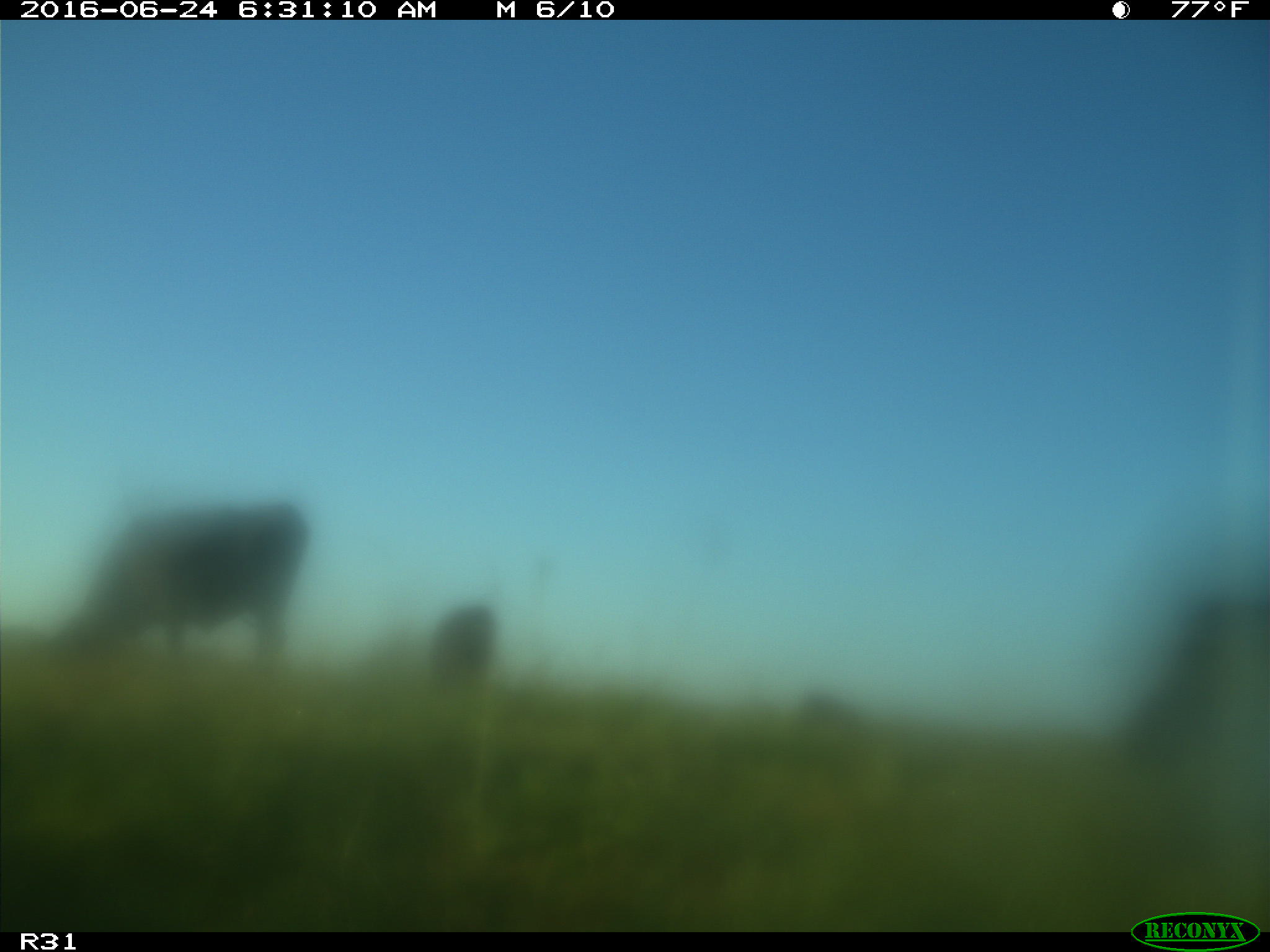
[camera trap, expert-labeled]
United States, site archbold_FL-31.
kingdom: Animalia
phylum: Chordata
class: Mammalia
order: Artiodactyla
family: Bovidae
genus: Bos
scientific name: Bos taurus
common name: domestic cow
Bos taurus (domestic cow).